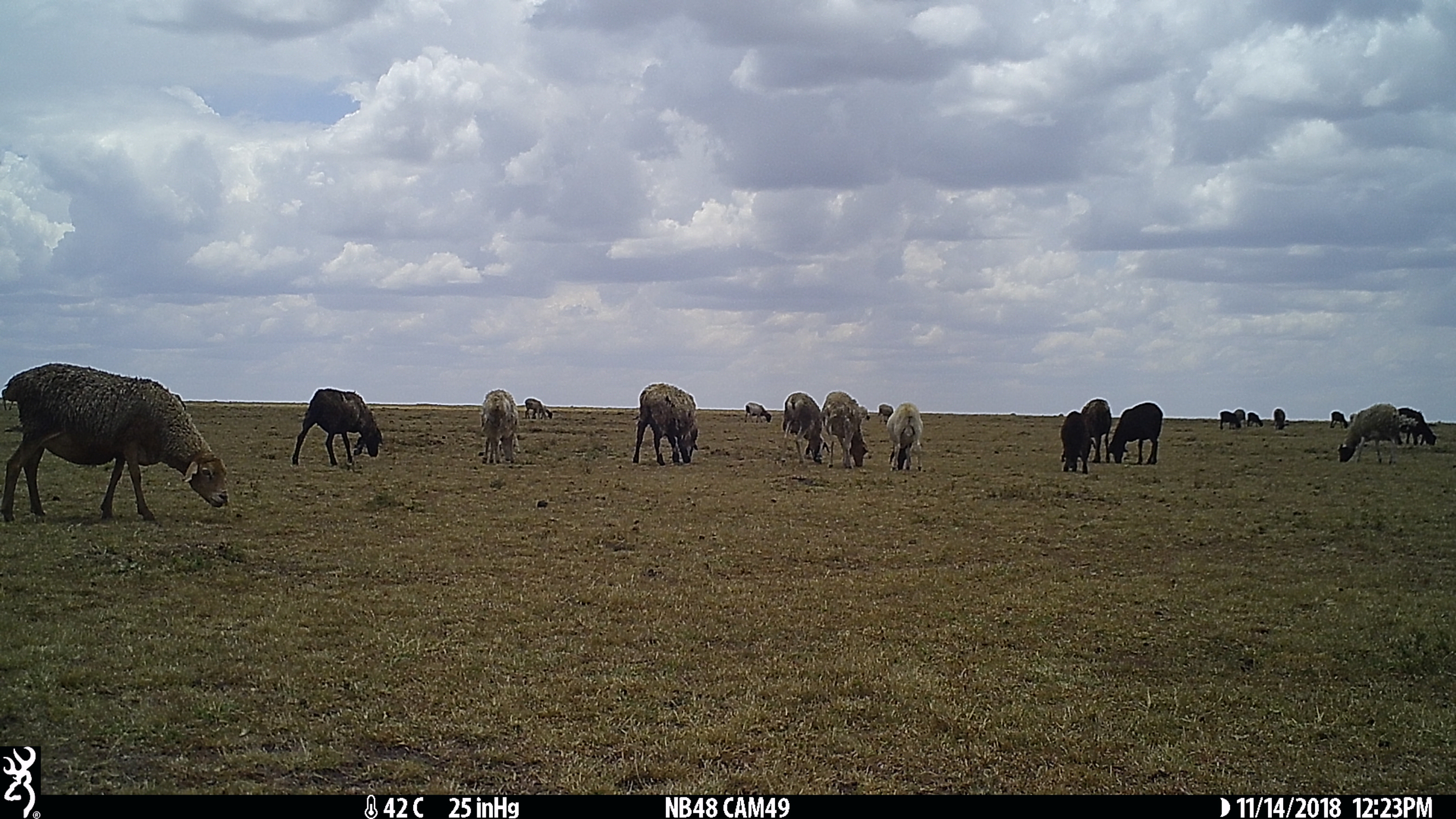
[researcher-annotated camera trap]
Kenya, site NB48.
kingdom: Animalia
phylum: Chordata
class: Mammalia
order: Artiodactyla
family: Bovidae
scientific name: Bovidae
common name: sheep or goat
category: shoat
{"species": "shoat (sheep or goat) (Bovidae)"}